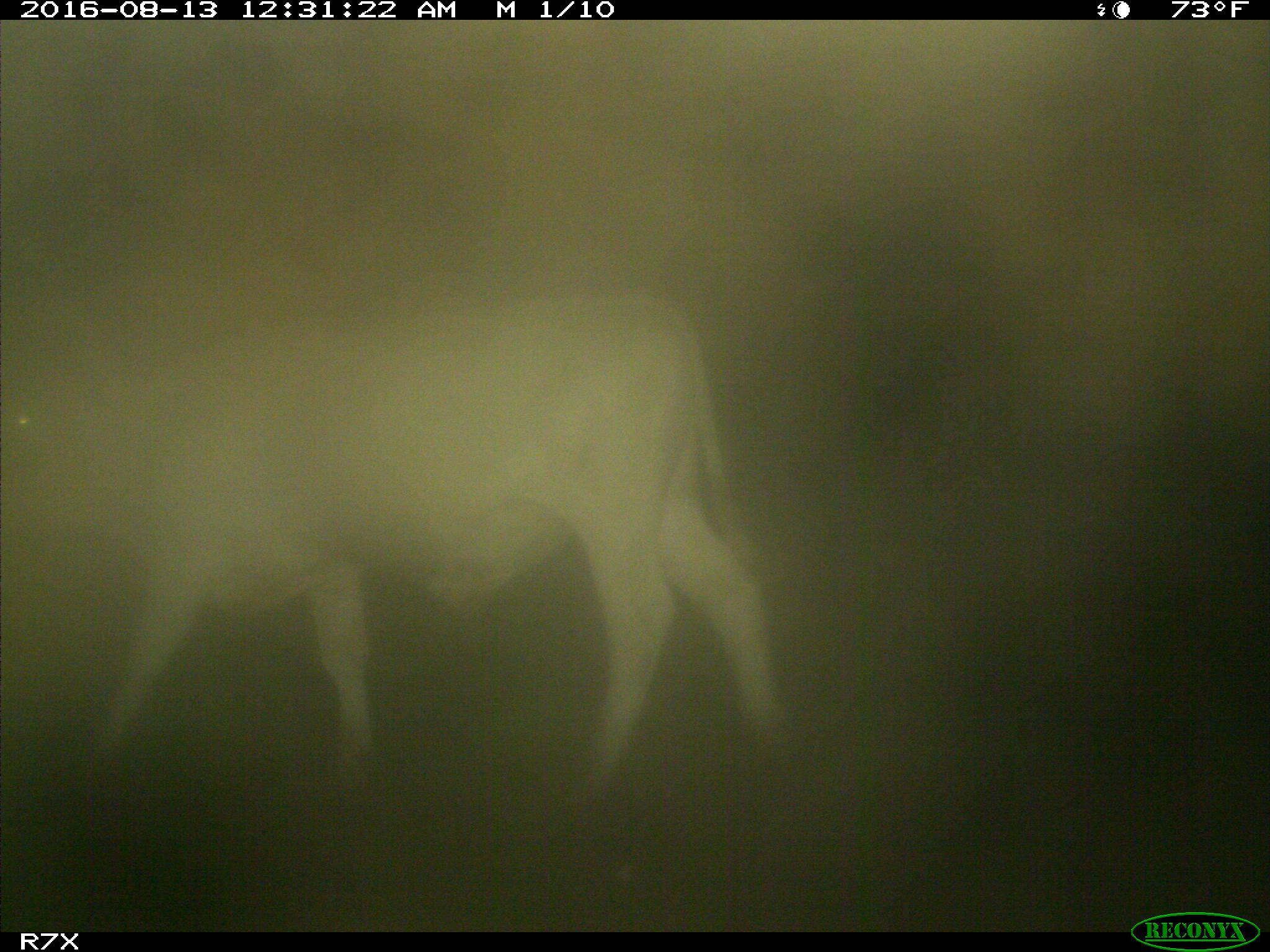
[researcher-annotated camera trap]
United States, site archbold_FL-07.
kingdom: Animalia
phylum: Chordata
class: Mammalia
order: Artiodactyla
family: Bovidae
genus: Bos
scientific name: Bos taurus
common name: domestic cow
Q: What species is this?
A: Bos taurus (domestic cow).